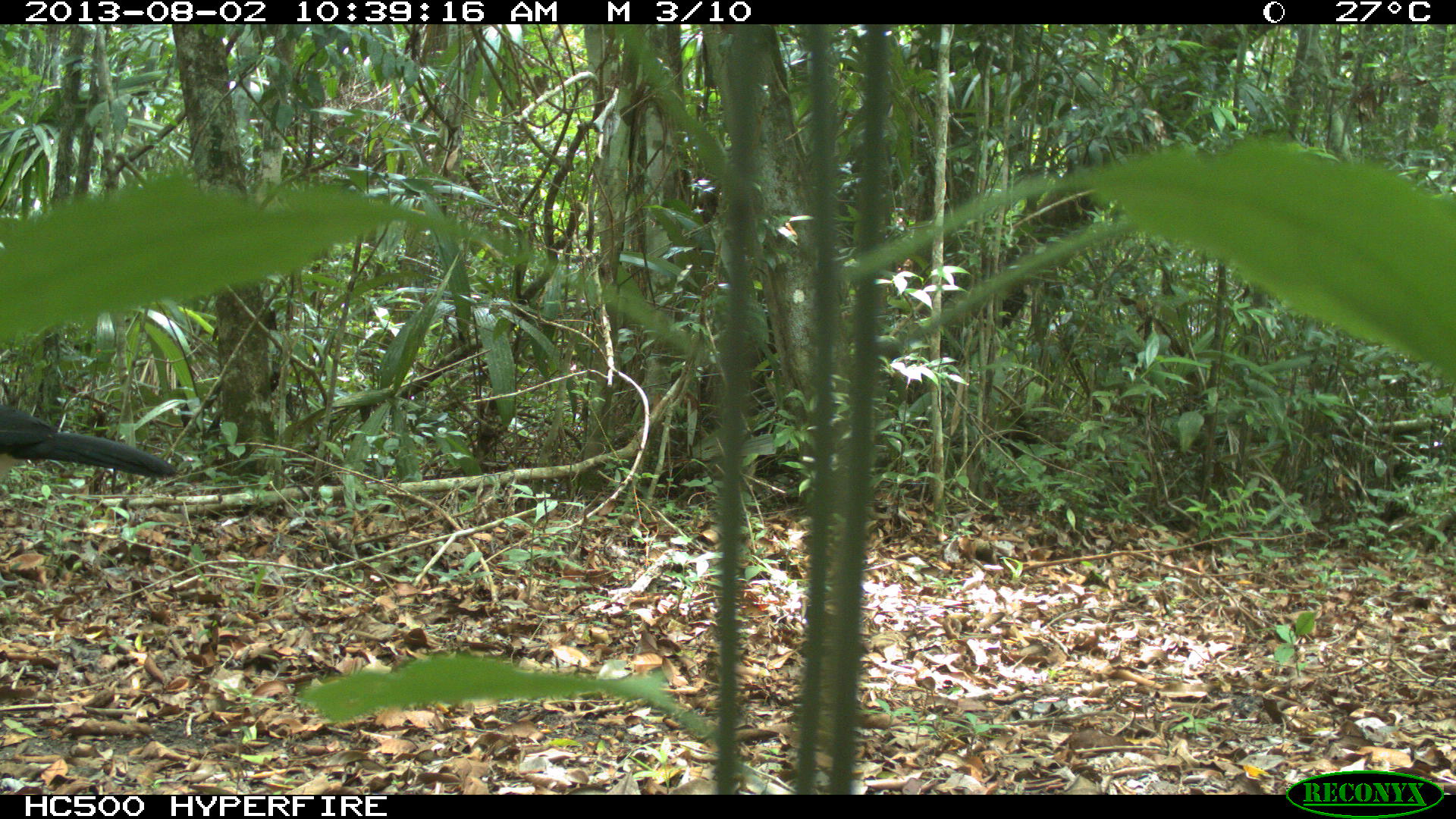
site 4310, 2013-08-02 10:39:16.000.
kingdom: Animalia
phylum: Chordata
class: Aves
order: Galliformes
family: Cracidae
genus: Crax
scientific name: Crax rubra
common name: great curassow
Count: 1.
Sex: male.